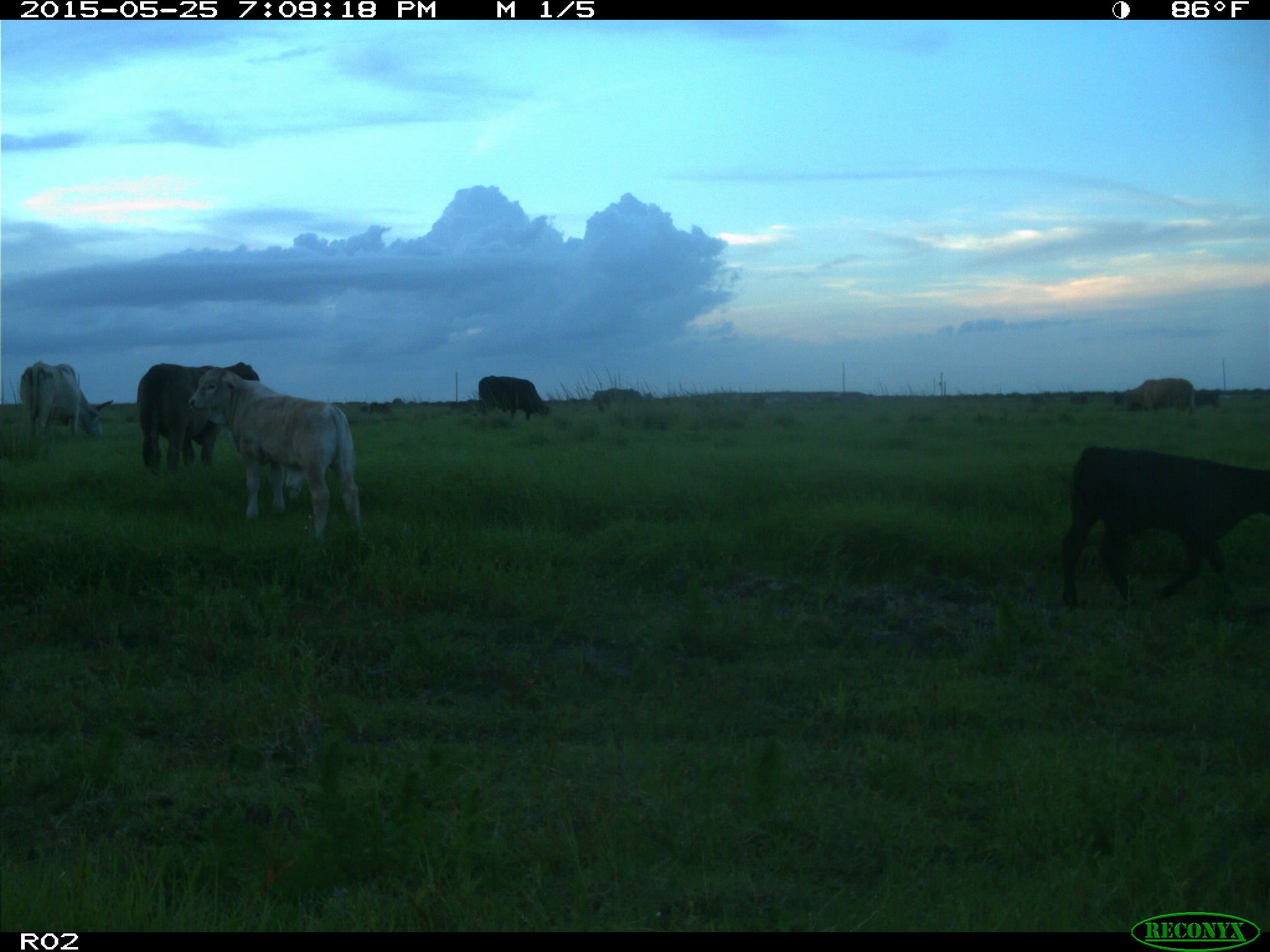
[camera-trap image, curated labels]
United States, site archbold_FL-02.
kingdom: Animalia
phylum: Chordata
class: Mammalia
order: Artiodactyla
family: Bovidae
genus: Bos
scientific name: Bos taurus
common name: domestic cow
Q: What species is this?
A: Bos taurus (domestic cow).